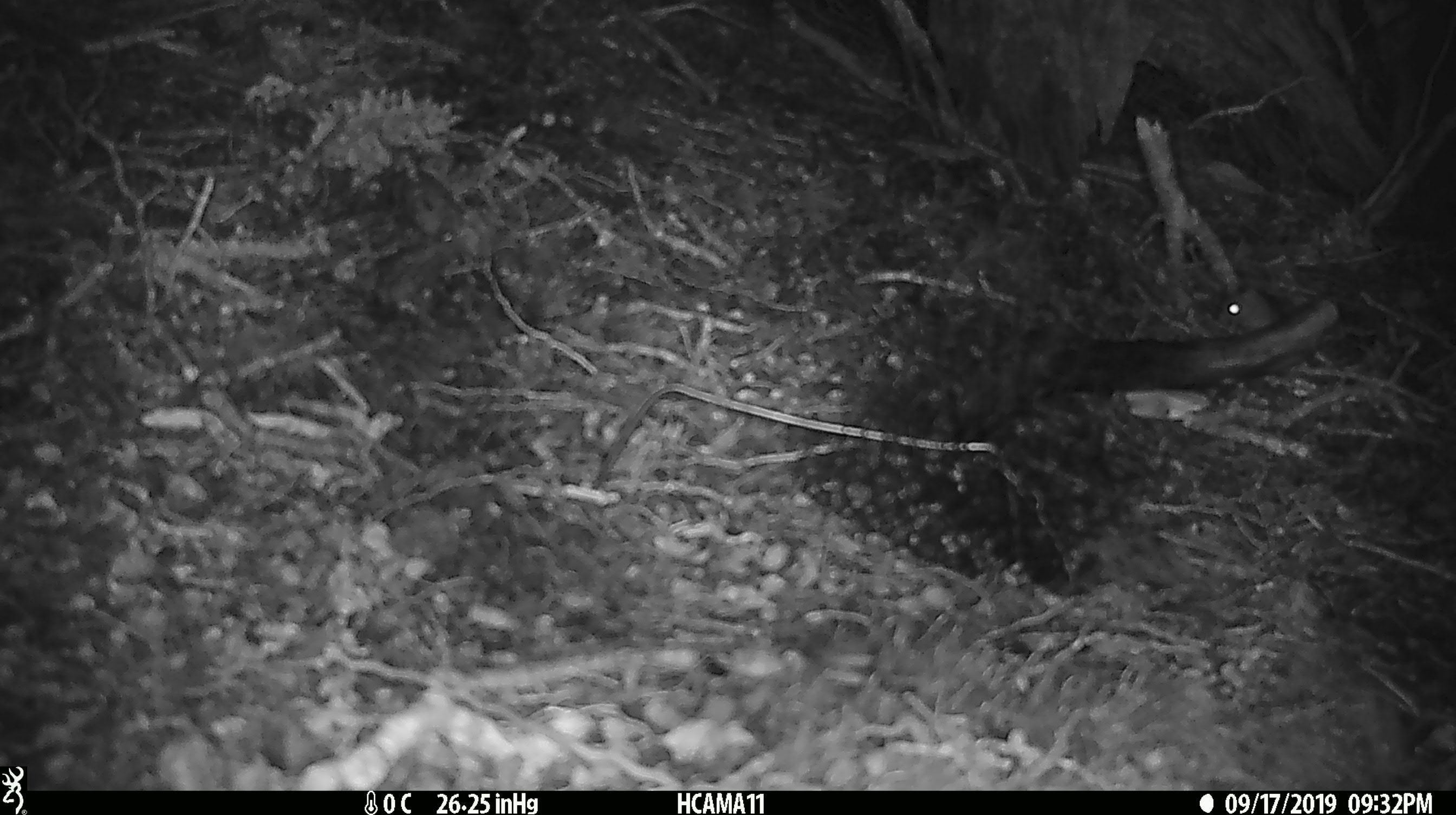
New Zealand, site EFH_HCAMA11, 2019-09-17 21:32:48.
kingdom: Animalia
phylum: Chordata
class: Mammalia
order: Rodentia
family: Muridae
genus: Mus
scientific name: Mus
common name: mouse